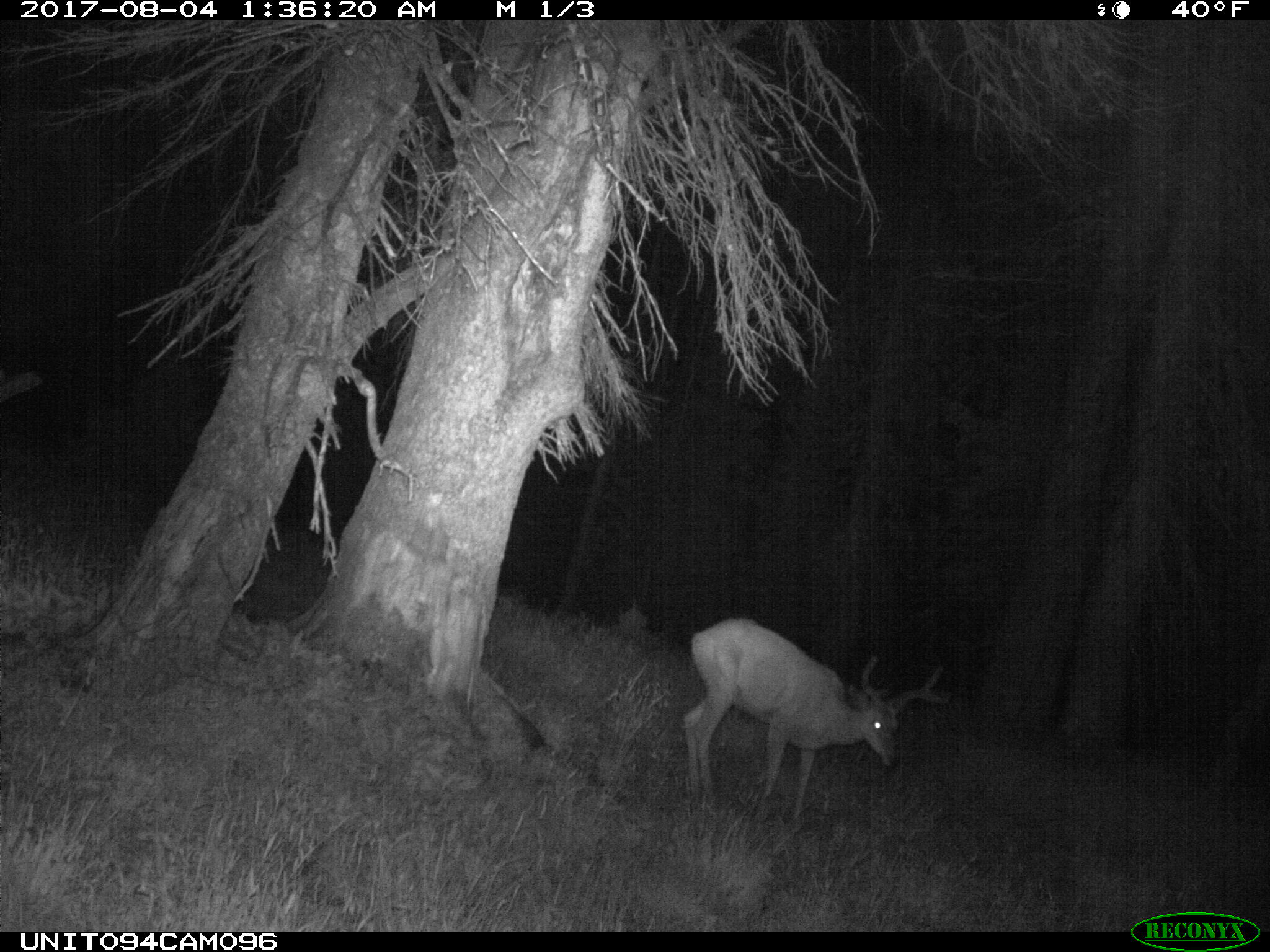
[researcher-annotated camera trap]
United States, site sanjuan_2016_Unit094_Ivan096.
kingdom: Animalia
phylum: Chordata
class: Mammalia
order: Artiodactyla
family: Cervidae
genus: Odocoileus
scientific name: Odocoileus hemionus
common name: mule deer